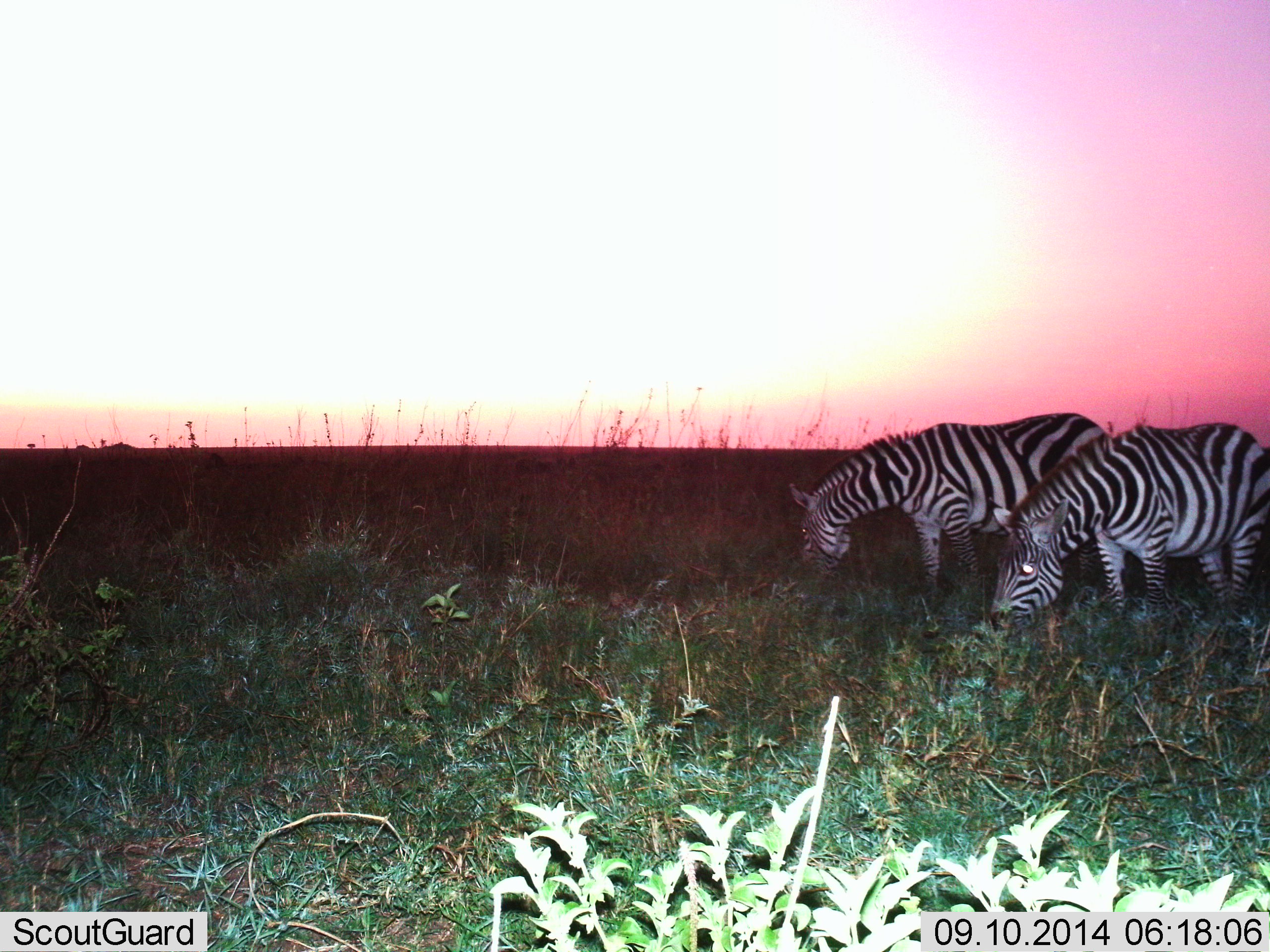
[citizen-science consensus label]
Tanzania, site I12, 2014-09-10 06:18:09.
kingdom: Animalia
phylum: Chordata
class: Mammalia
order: Perissodactyla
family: Equidae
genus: Equus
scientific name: Equus quagga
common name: plains zebra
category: zebra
Zebra (plains zebra) (Equus quagga), count 2. Behavior (volunteer vote fractions): standing 20%, resting 0%, moving 0%, interacting 0%. Young present (vote fraction): 0%. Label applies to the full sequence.